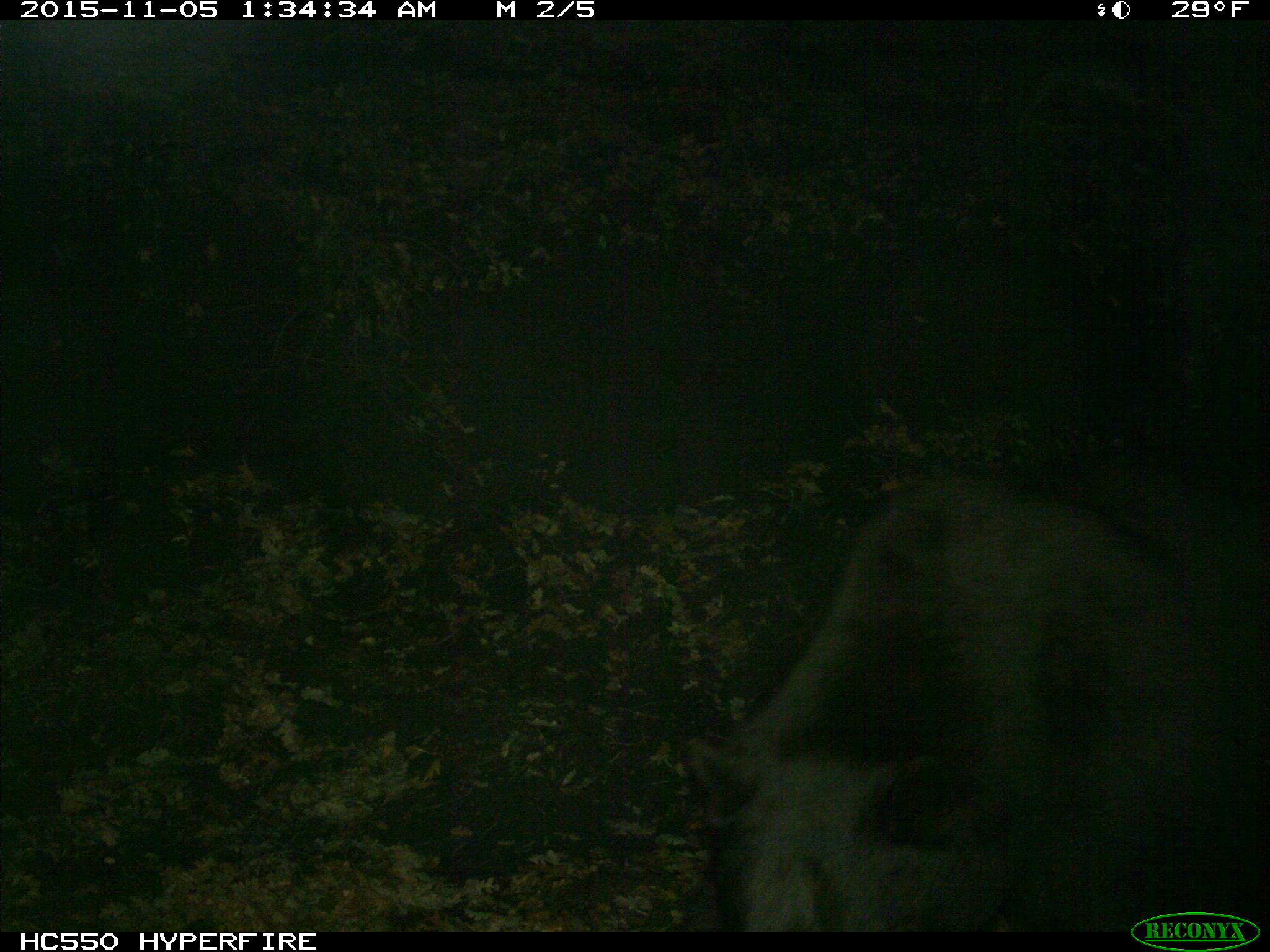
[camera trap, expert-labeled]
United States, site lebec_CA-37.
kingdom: Animalia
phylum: Chordata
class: Mammalia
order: Carnivora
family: Ursidae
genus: Ursus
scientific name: Ursus americanus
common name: american black bear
Ursus americanus (american black bear).